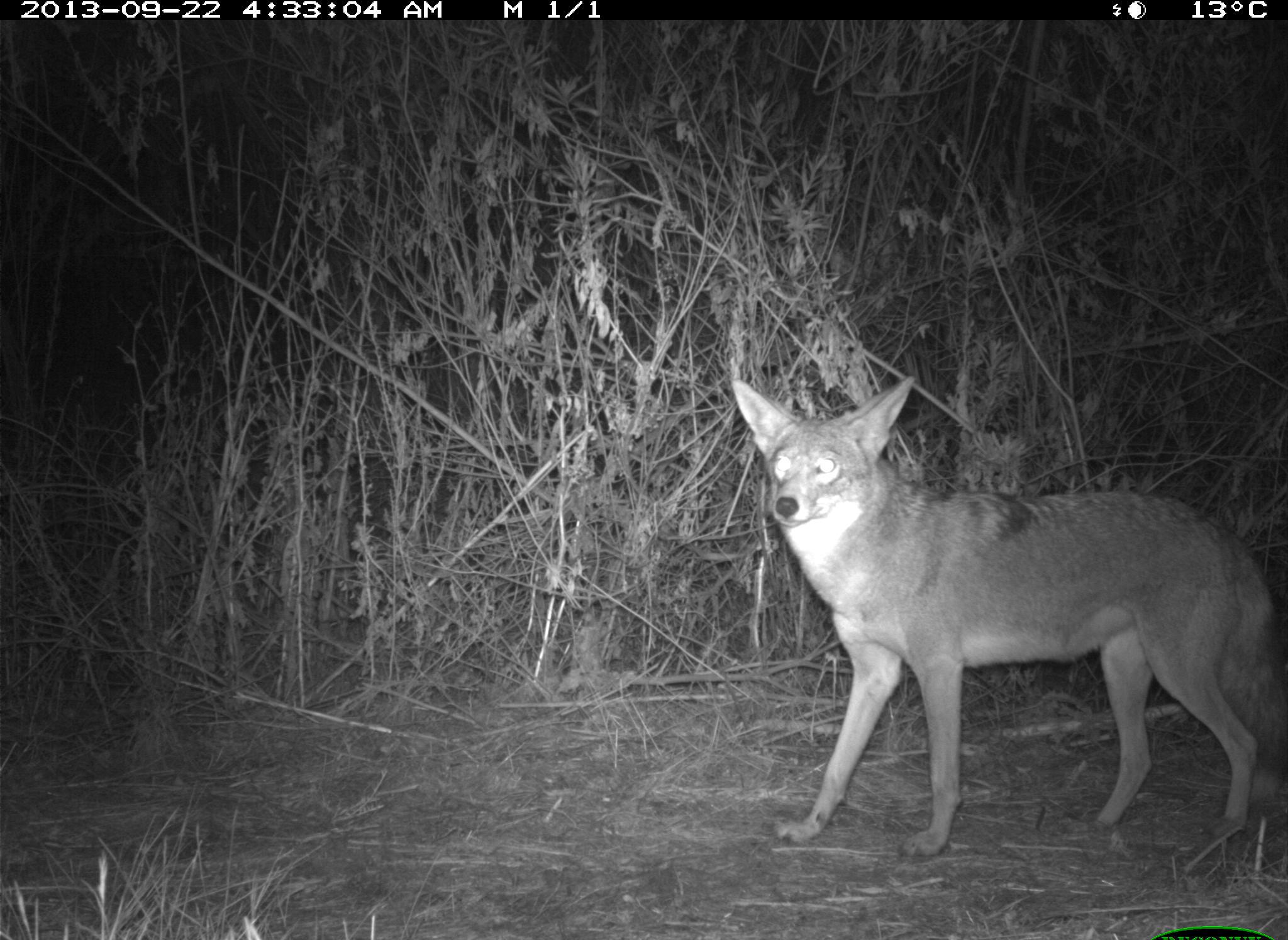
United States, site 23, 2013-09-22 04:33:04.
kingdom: Animalia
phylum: Chordata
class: Mammalia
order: Carnivora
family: Canidae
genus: Canis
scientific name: Canis latrans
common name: coyote